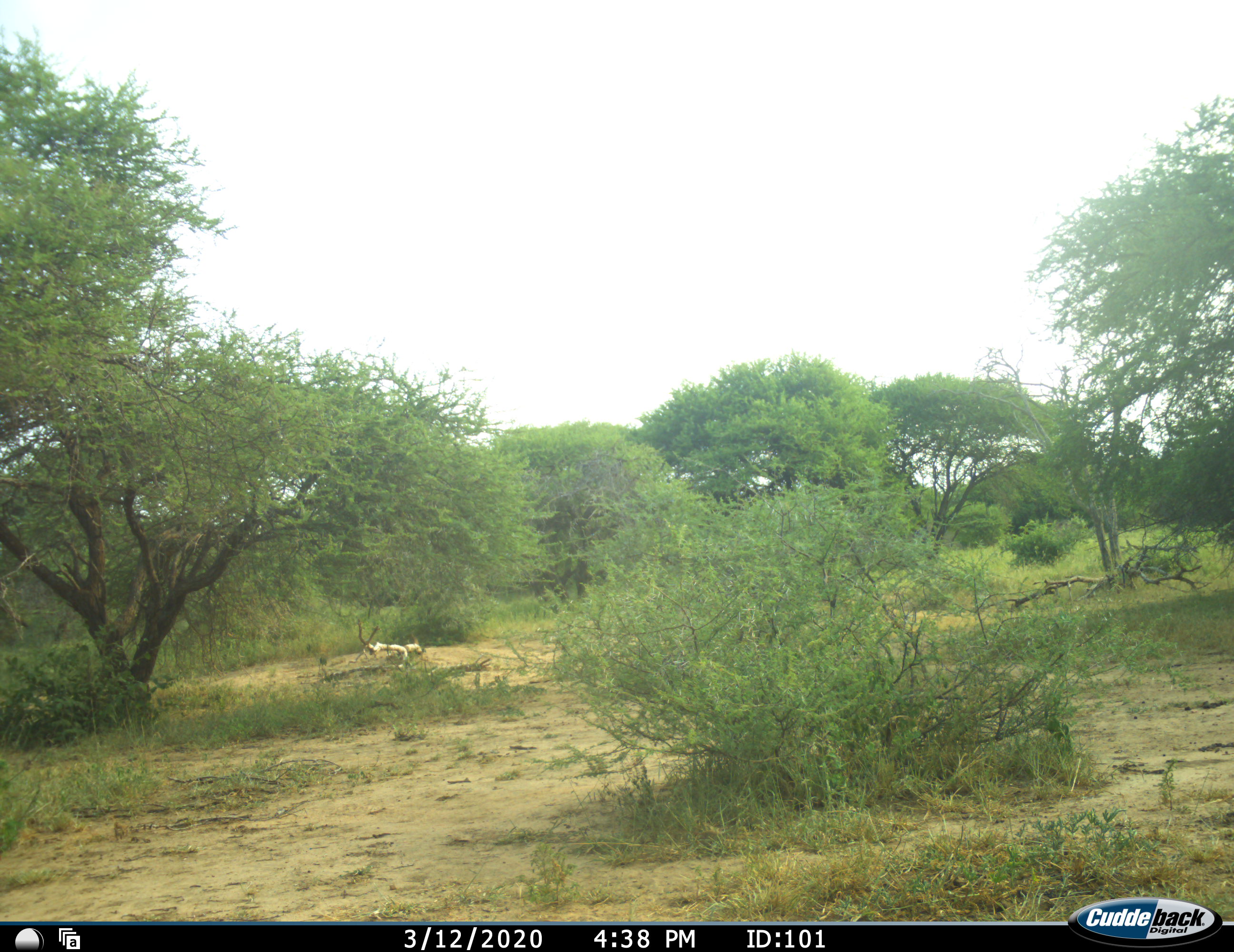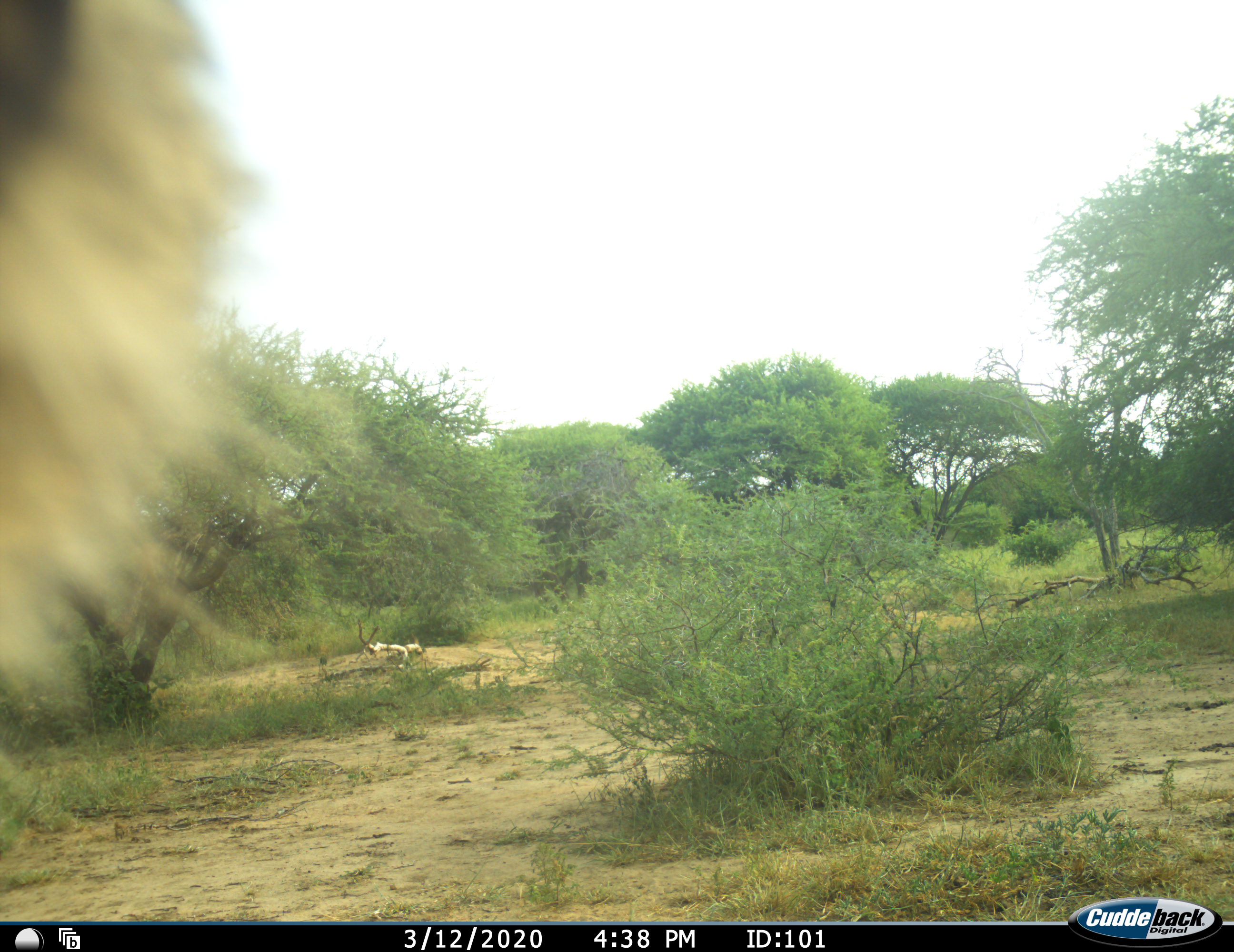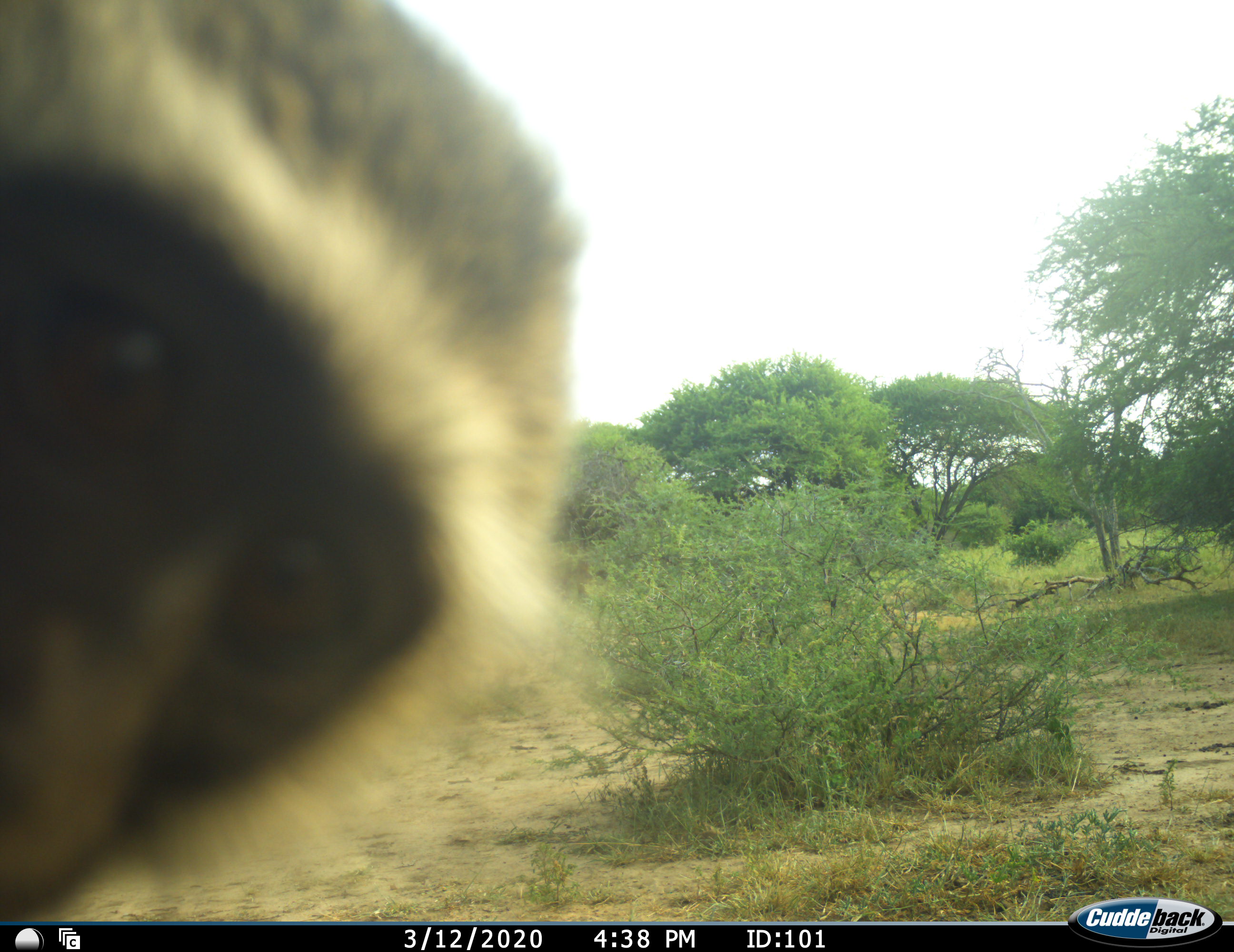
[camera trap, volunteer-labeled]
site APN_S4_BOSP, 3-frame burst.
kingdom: Animalia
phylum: Chordata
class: Mammalia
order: Primates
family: Cercopithecidae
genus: Chlorocebus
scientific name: Chlorocebus pygerythrus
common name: vervet monkey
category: monkeyvervet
Monkeyvervet (vervet monkey) (Chlorocebus pygerythrus), count 1. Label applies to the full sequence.